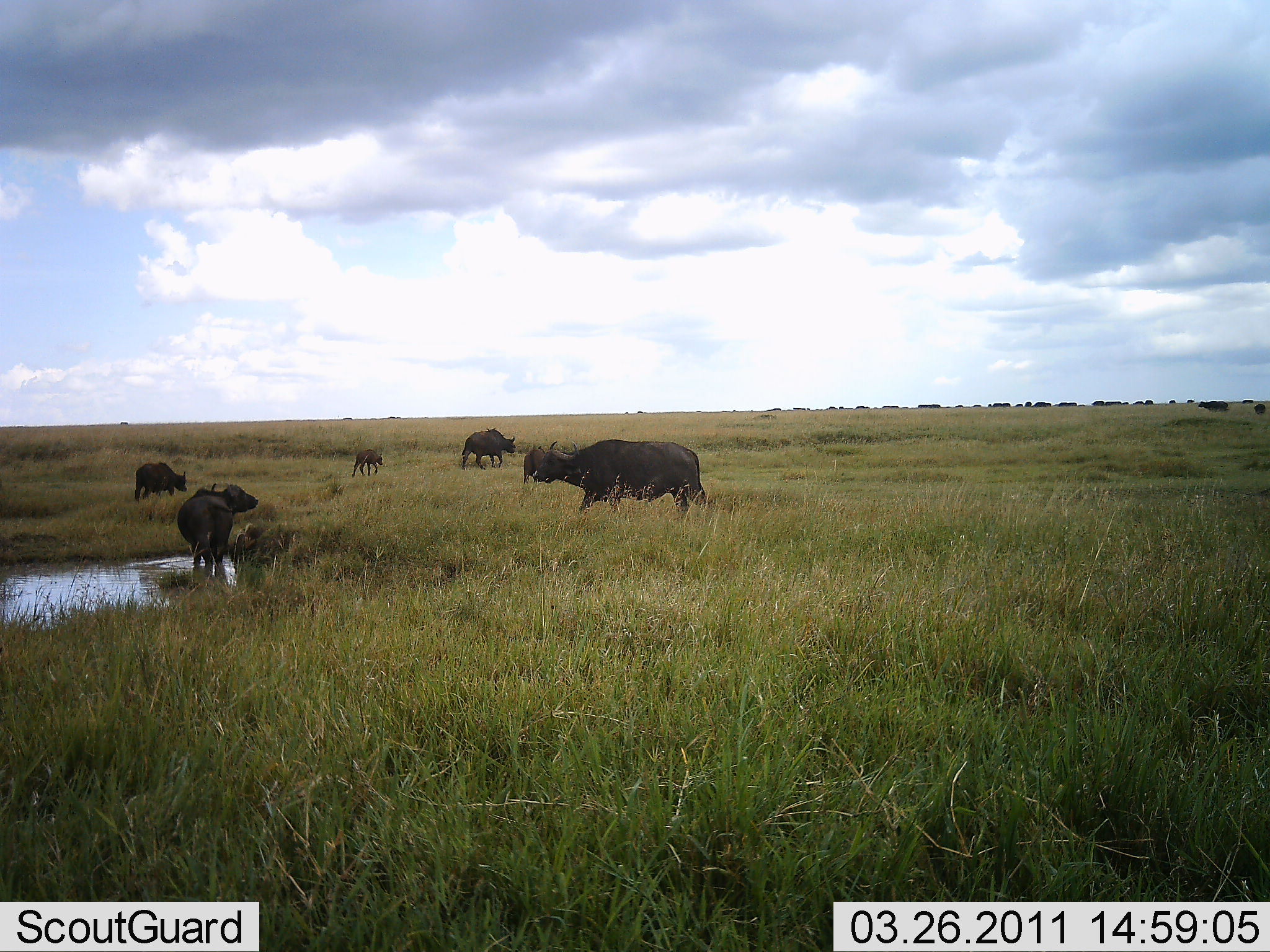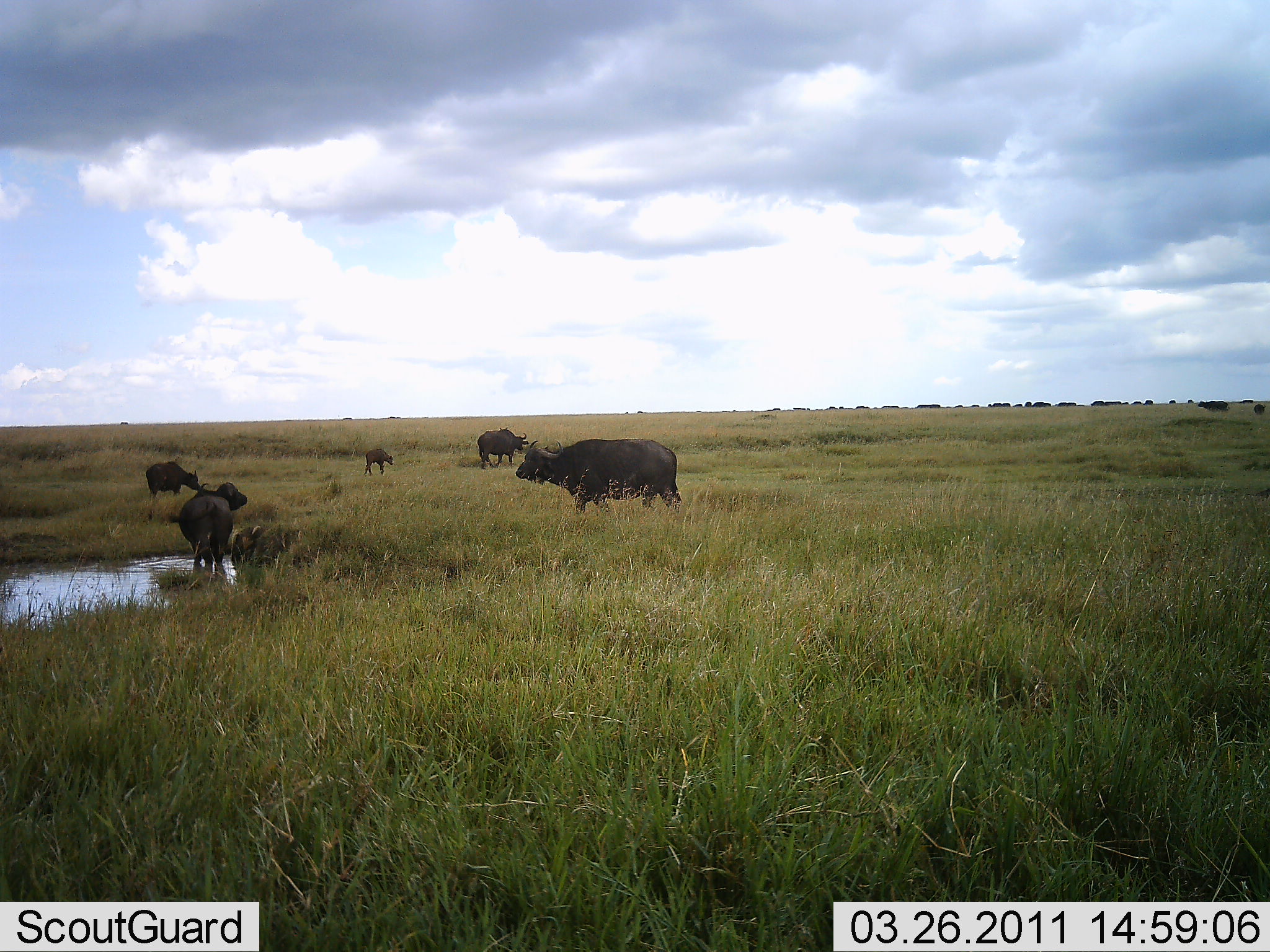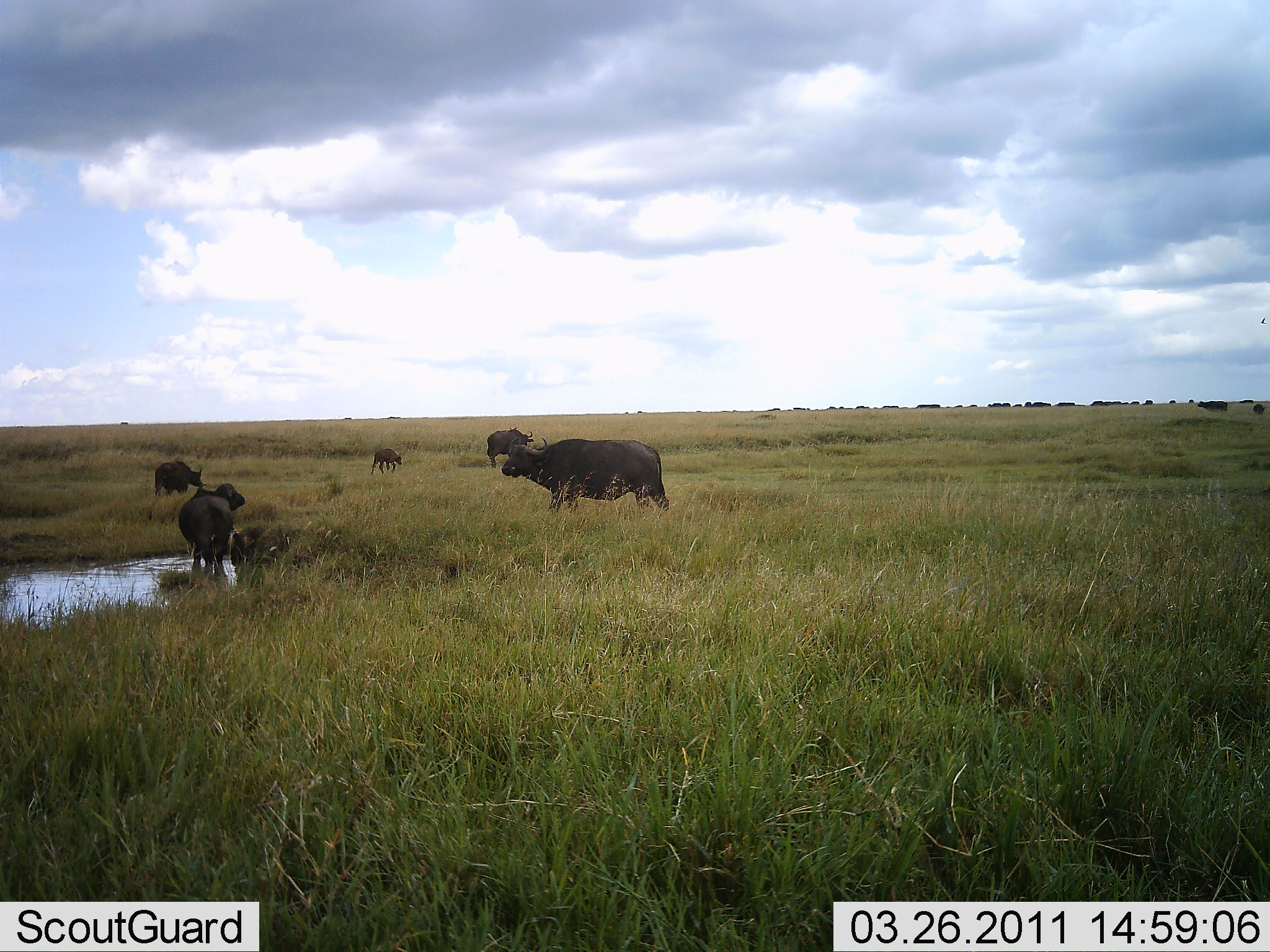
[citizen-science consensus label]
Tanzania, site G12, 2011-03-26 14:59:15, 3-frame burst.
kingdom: Animalia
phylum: Chordata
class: Mammalia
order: Artiodactyla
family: Bovidae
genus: Syncerus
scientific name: Syncerus caffer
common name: cape buffalo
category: buffalo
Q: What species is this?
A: Buffalo (cape buffalo) (Syncerus caffer).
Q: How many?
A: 5.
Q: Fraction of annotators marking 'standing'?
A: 73%.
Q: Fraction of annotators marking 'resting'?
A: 9%.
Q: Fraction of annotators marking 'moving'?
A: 73%.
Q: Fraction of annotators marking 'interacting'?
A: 0%.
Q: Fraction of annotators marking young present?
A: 64%.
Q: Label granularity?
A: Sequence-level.